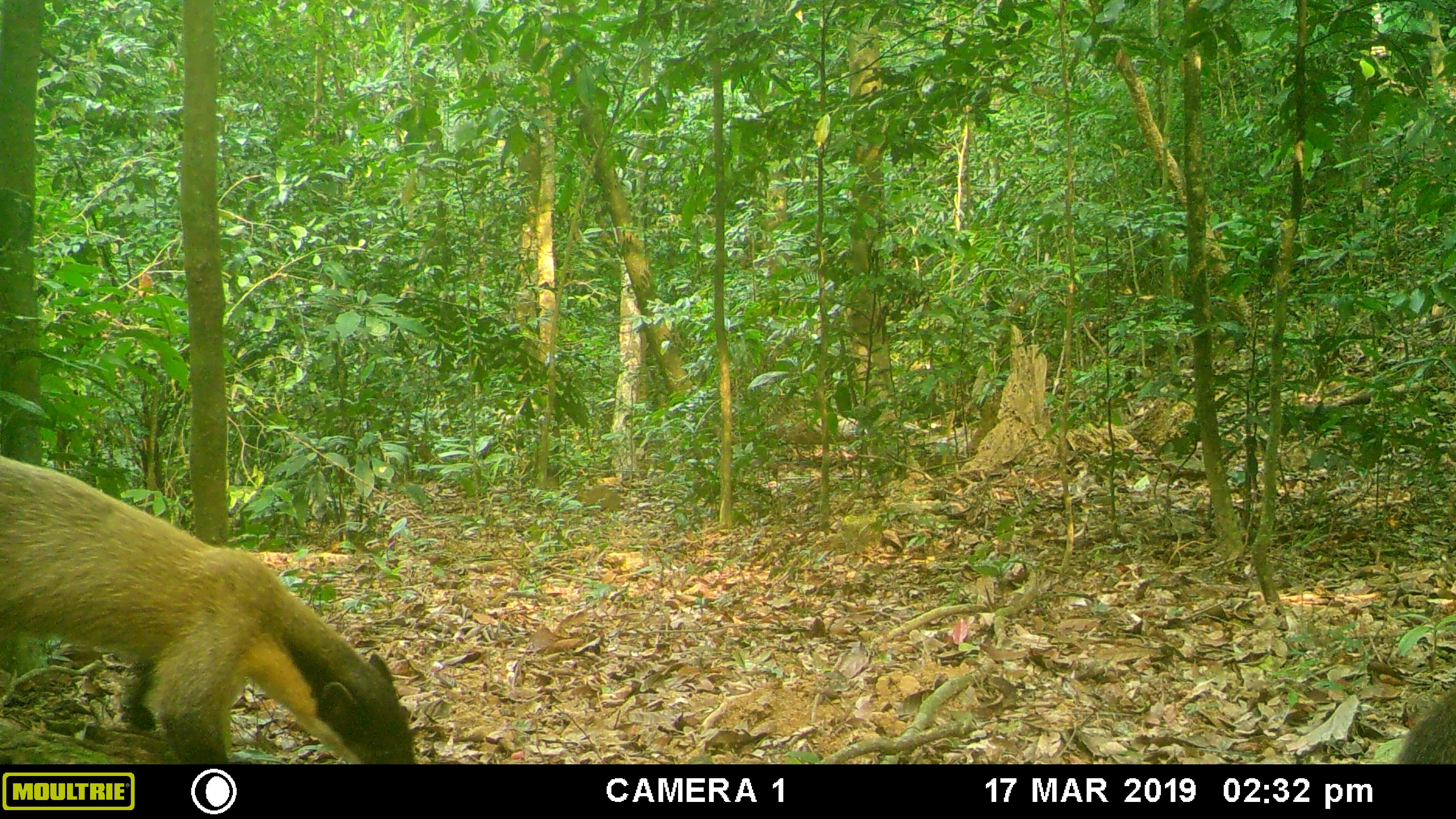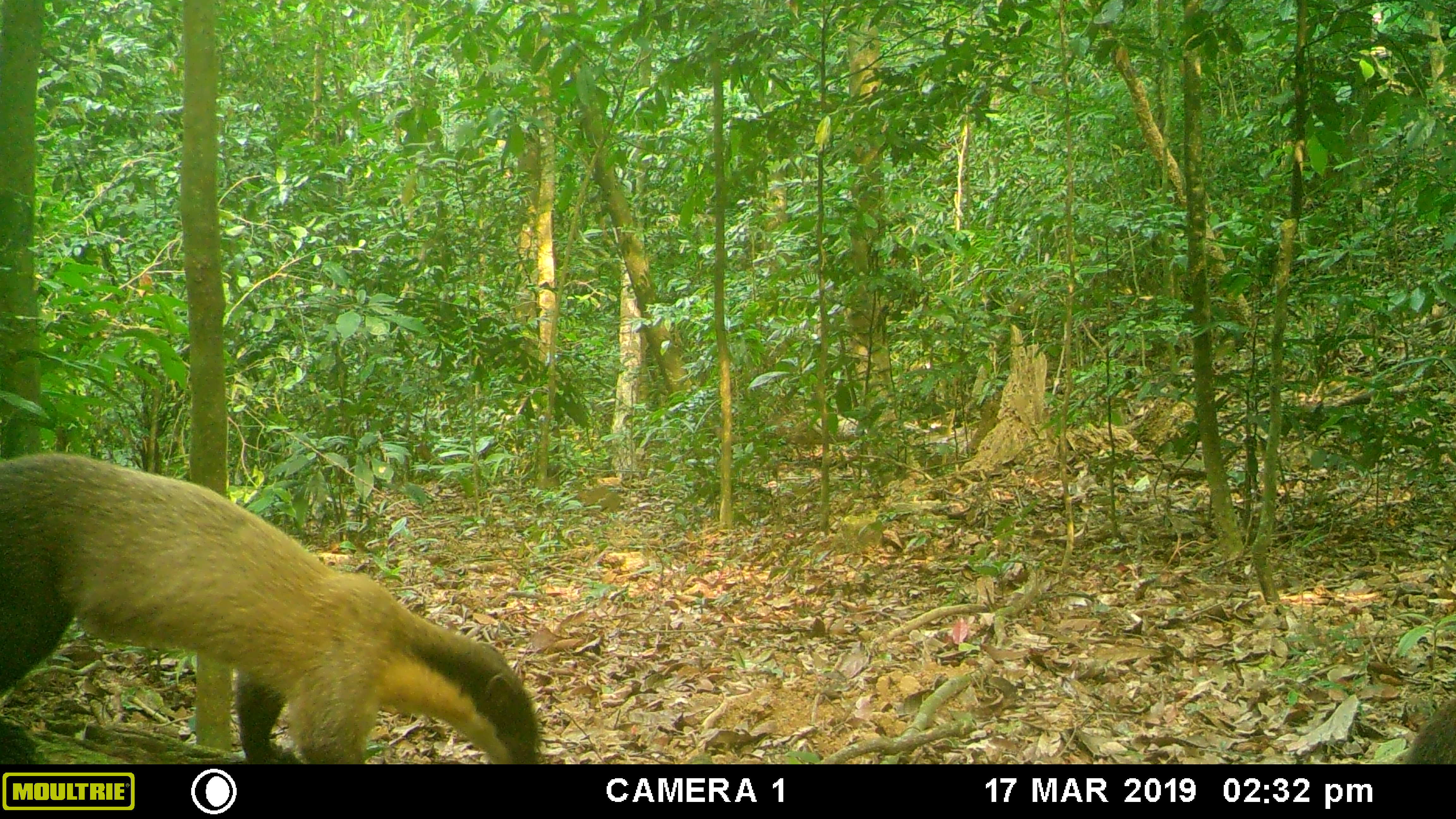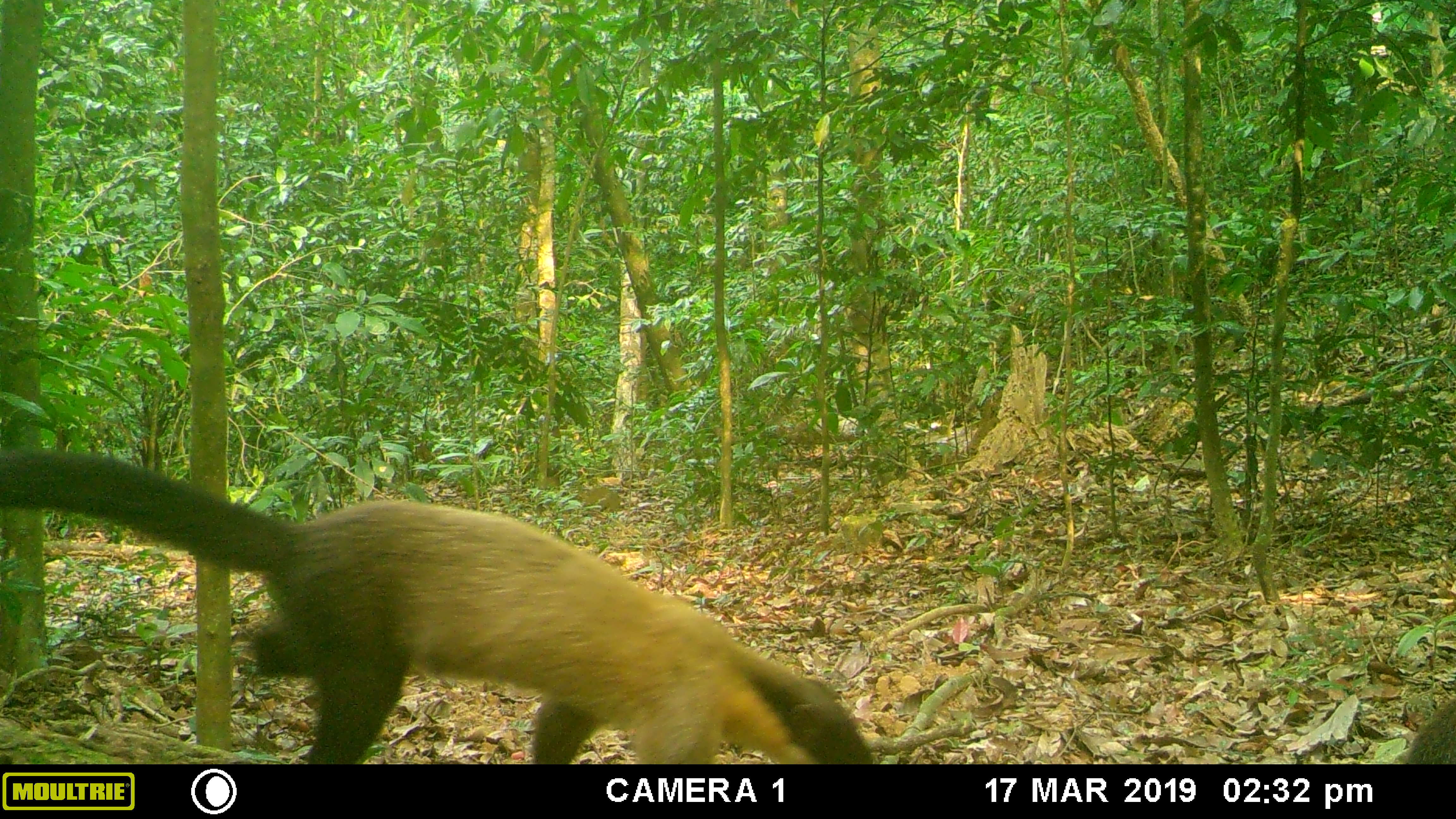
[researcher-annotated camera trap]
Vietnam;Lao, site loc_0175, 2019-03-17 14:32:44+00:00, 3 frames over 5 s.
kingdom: Animalia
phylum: Chordata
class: Mammalia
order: Carnivora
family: Mustelidae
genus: Martes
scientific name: Martes flavigula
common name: yellow-throated marten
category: yellow throated marten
Yellow throated marten (yellow-throated marten) (Martes flavigula). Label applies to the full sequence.